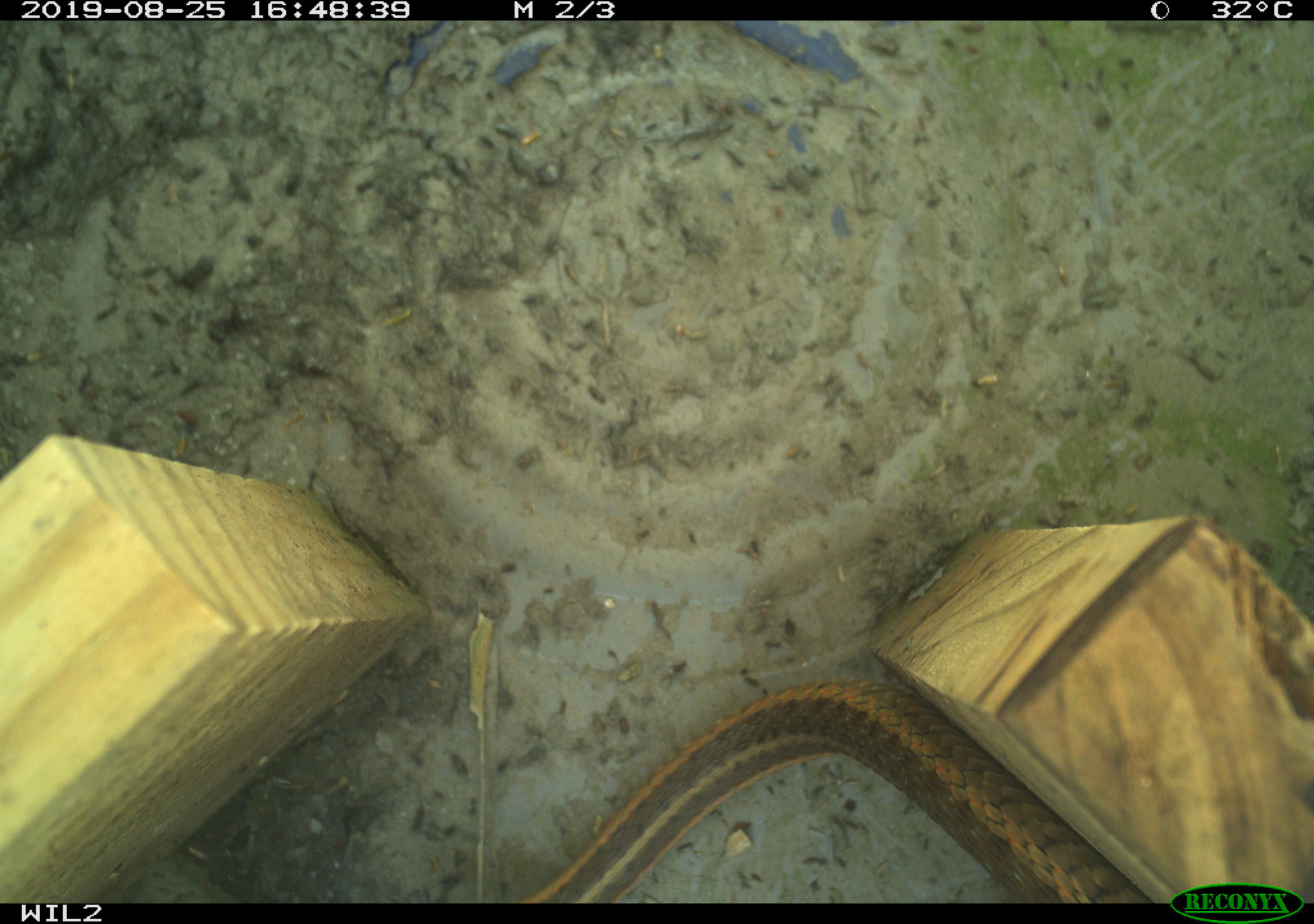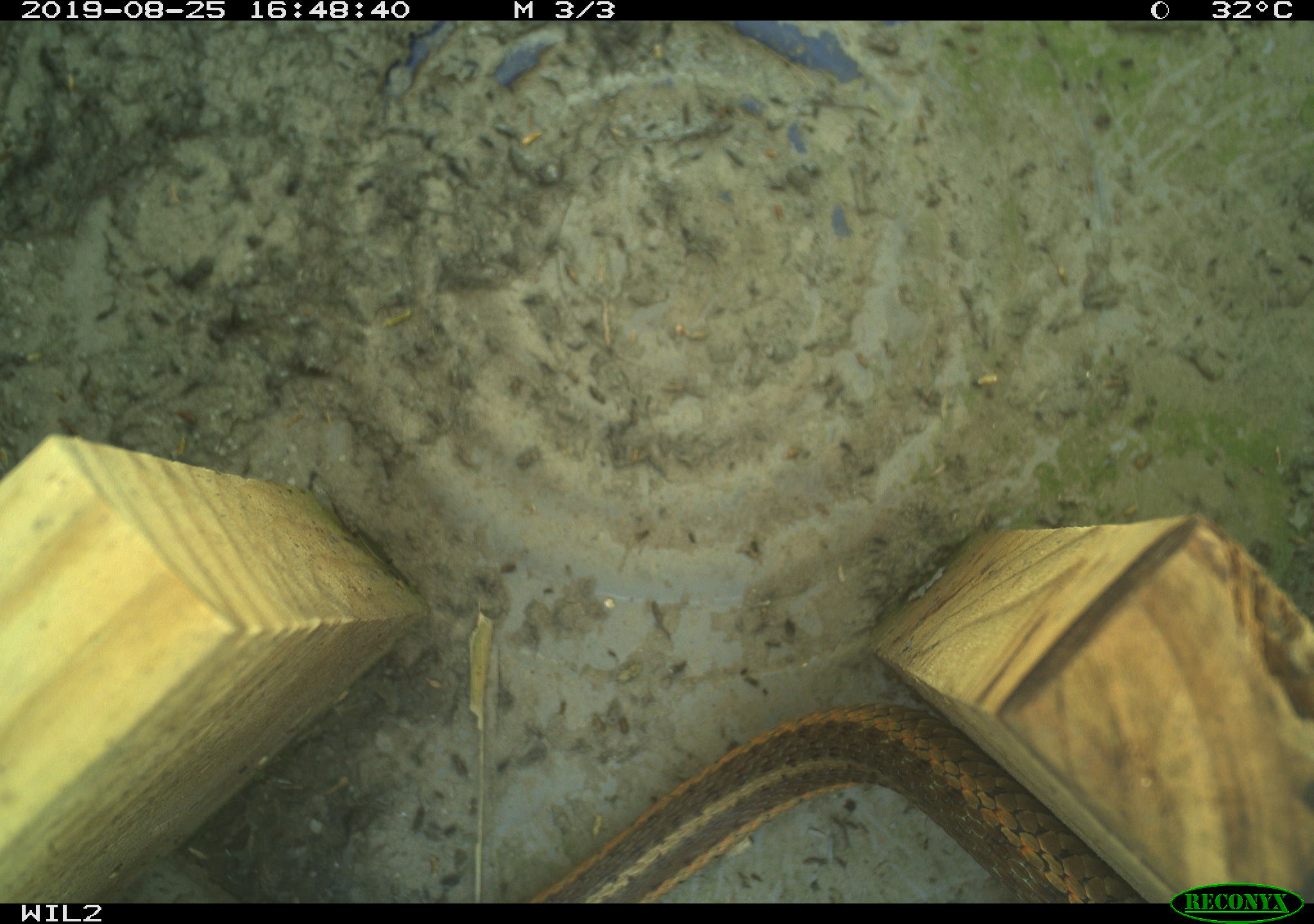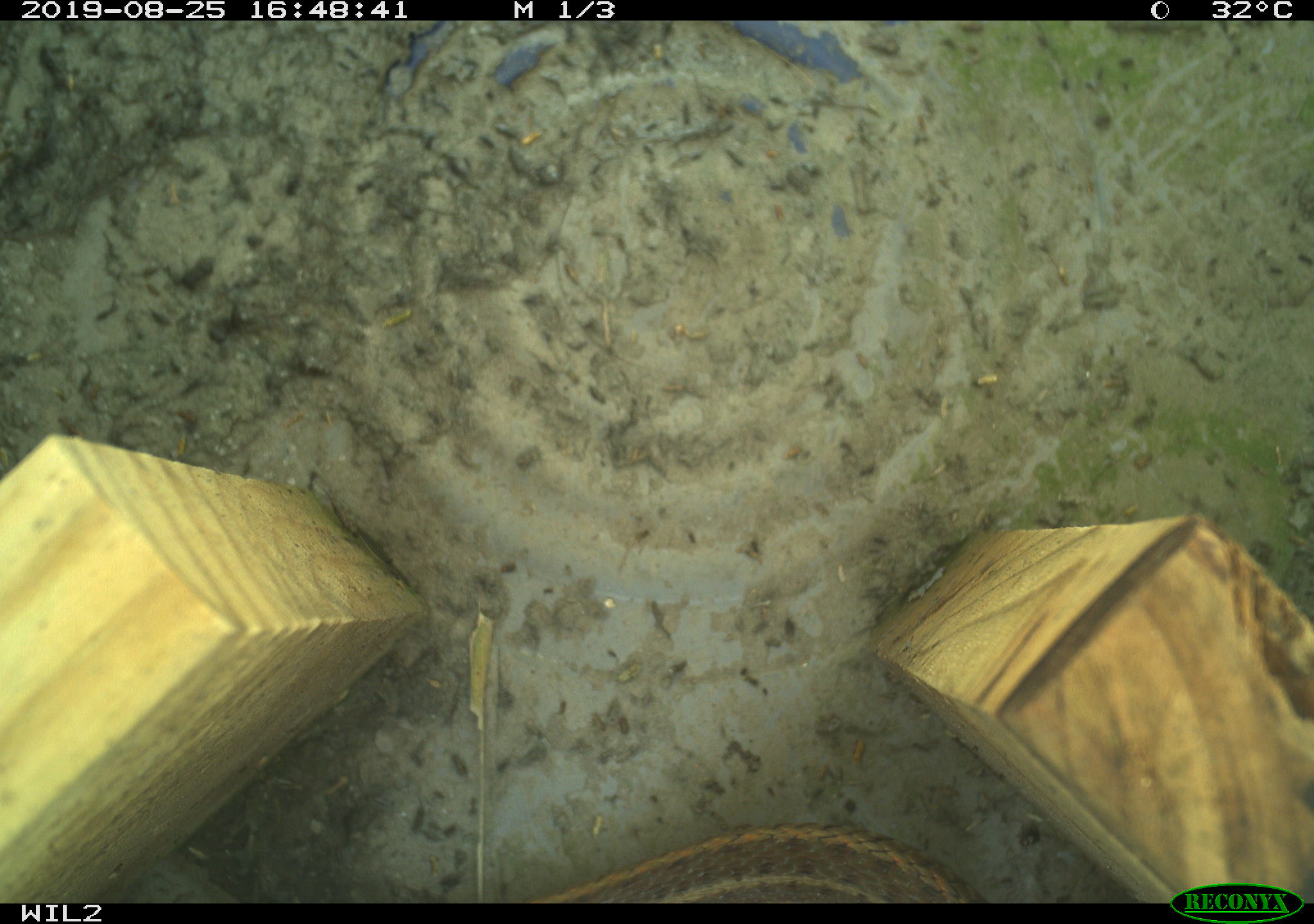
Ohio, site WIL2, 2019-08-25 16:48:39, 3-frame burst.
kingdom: Animalia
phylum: Chordata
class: Reptilia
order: Squamata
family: Colubridae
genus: Thamnophis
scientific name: Thamnophis sirtalis sirtalis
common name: eastern gartersnake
Eastern gartersnake (Thamnophis sirtalis sirtalis).